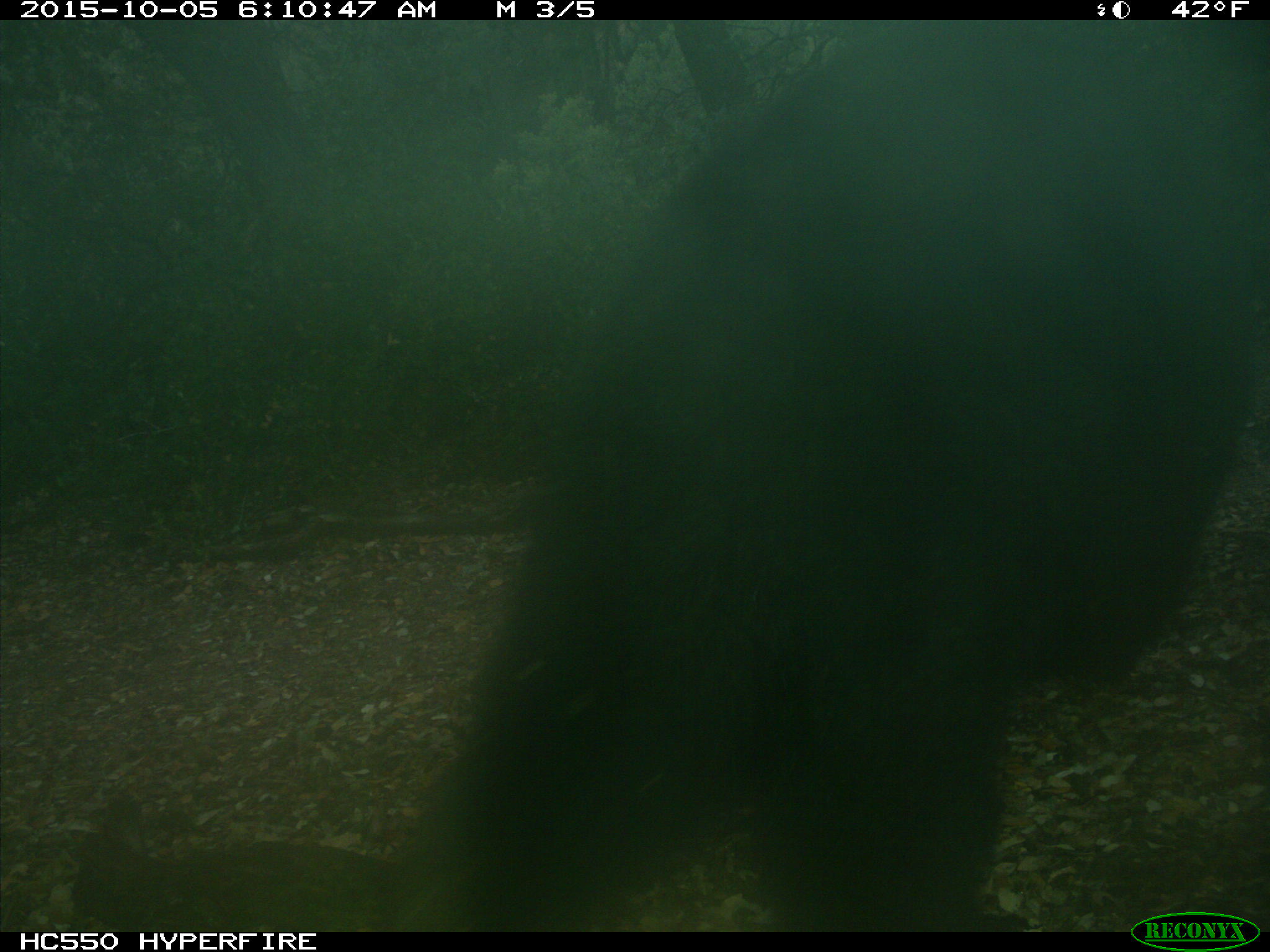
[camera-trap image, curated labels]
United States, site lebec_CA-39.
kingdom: Animalia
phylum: Chordata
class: Mammalia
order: Carnivora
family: Ursidae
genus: Ursus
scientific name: Ursus americanus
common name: american black bear